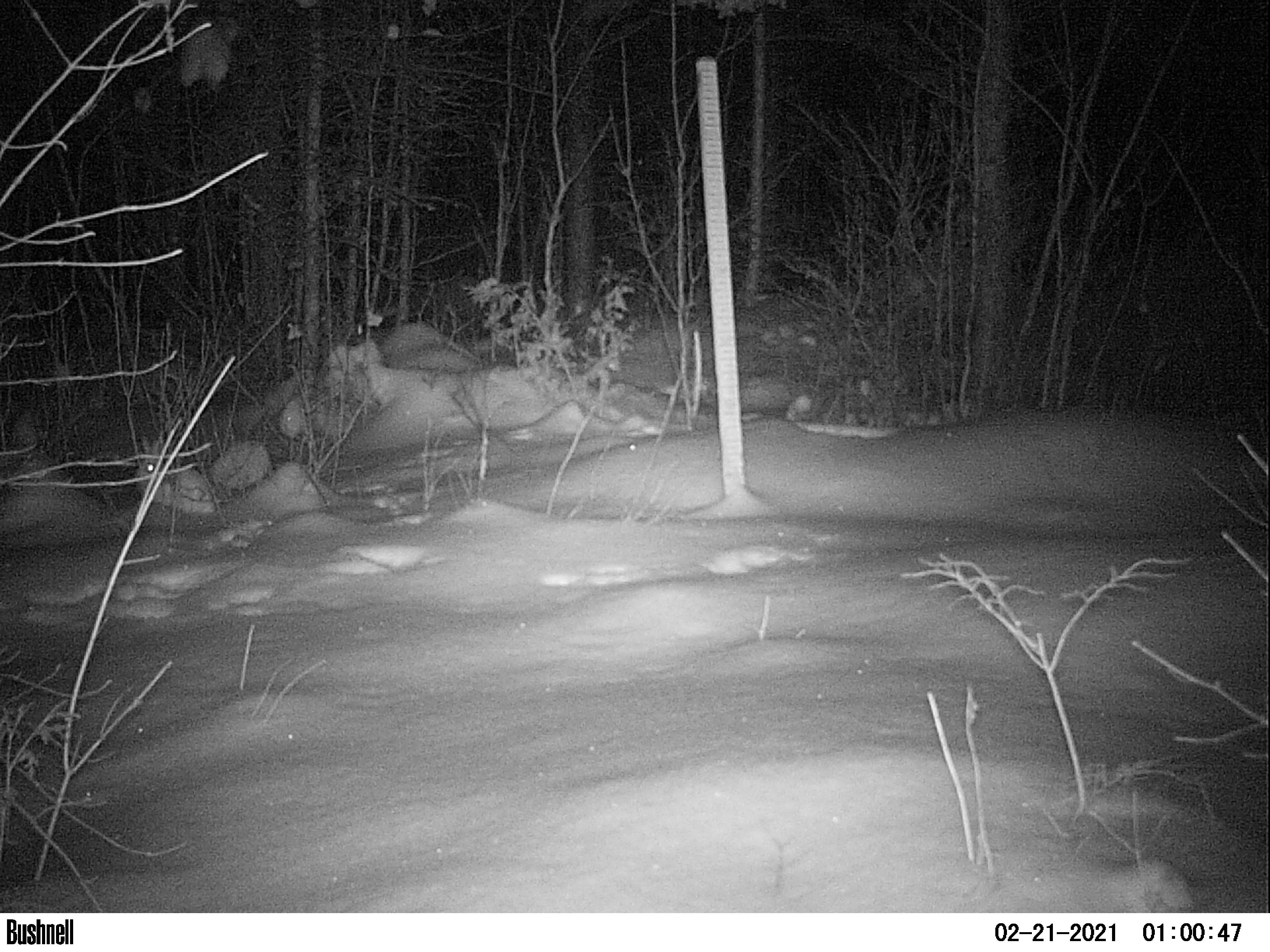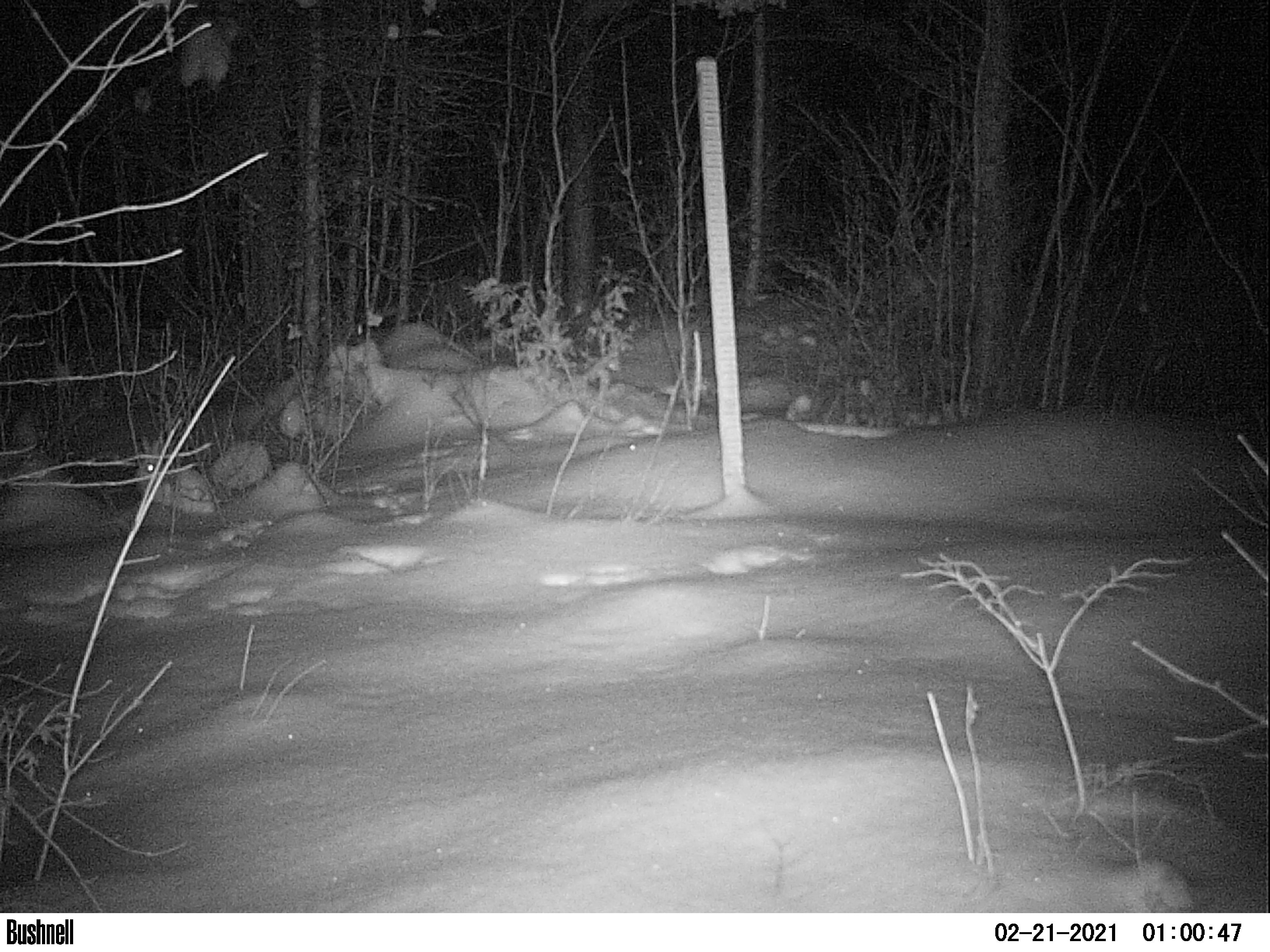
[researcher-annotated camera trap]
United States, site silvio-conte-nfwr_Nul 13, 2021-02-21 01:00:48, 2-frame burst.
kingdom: Animalia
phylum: Chordata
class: Mammalia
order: Lagomorpha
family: Leporidae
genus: Lepus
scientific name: Lepus americanus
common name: snowshoe hare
Snowshoe hare (Lepus americanus).